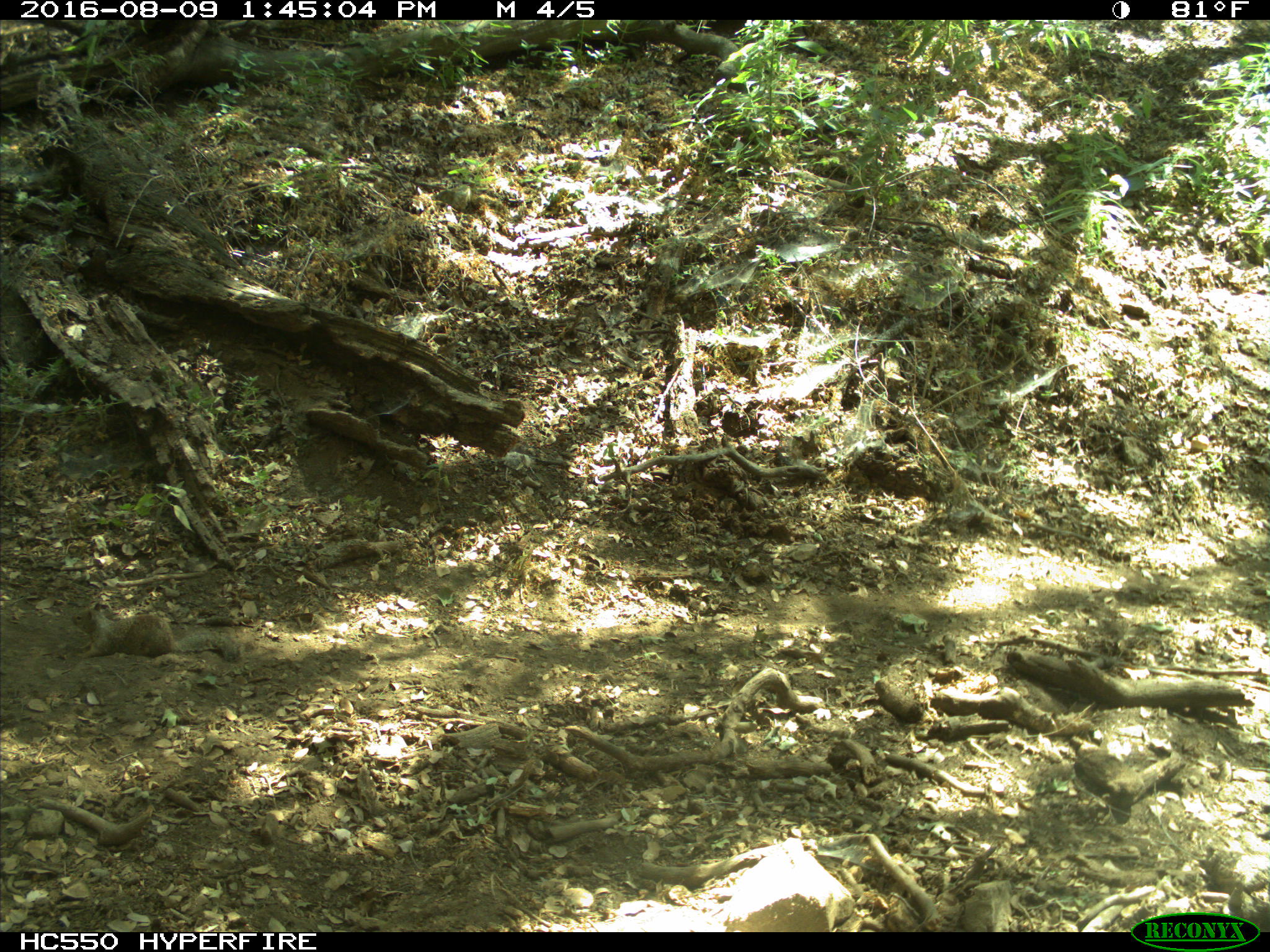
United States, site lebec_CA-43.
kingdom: Animalia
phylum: Chordata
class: Mammalia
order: Rodentia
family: Sciuridae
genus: Otospermophilus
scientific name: Otospermophilus beecheyi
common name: california ground squirrel